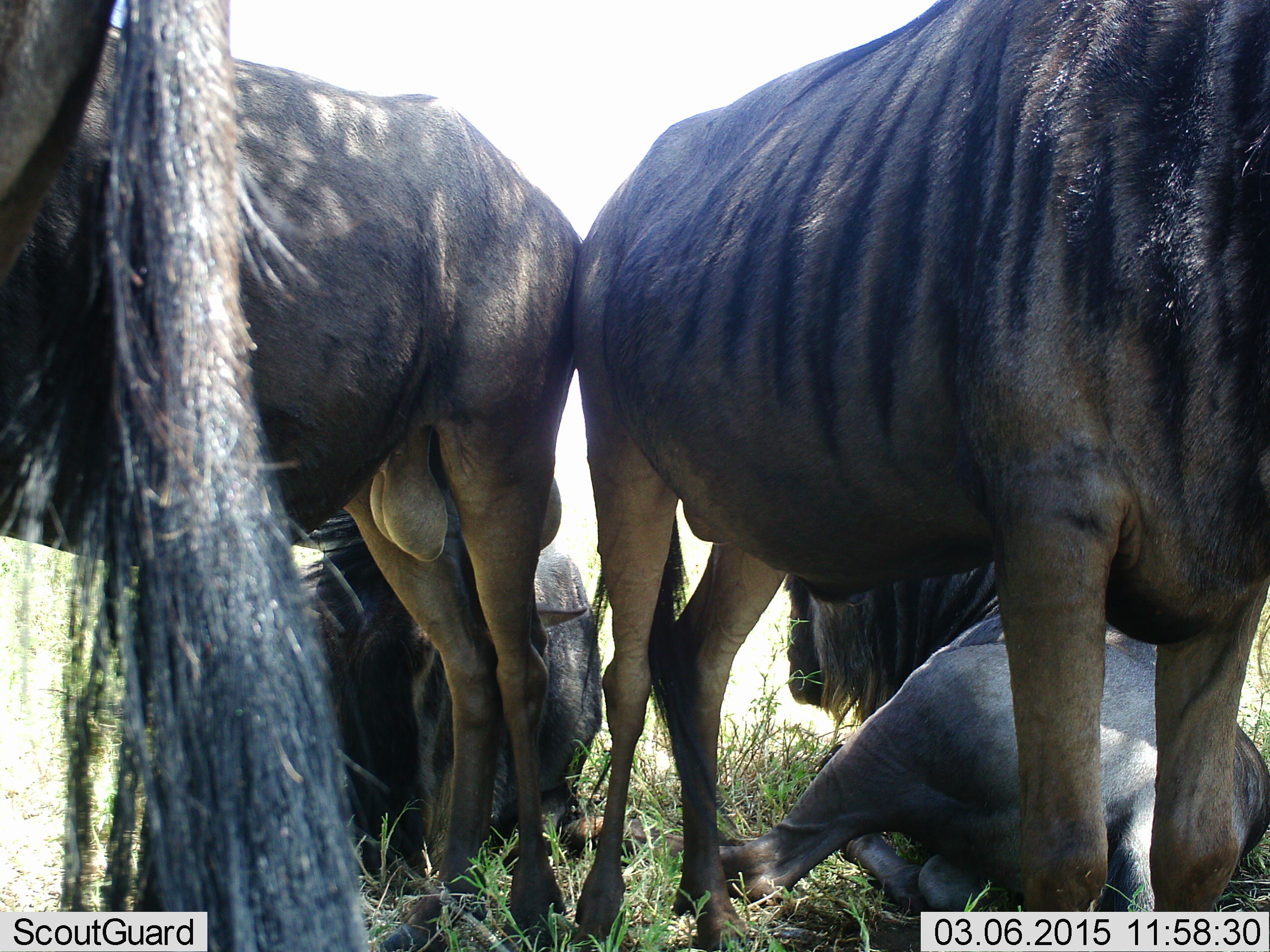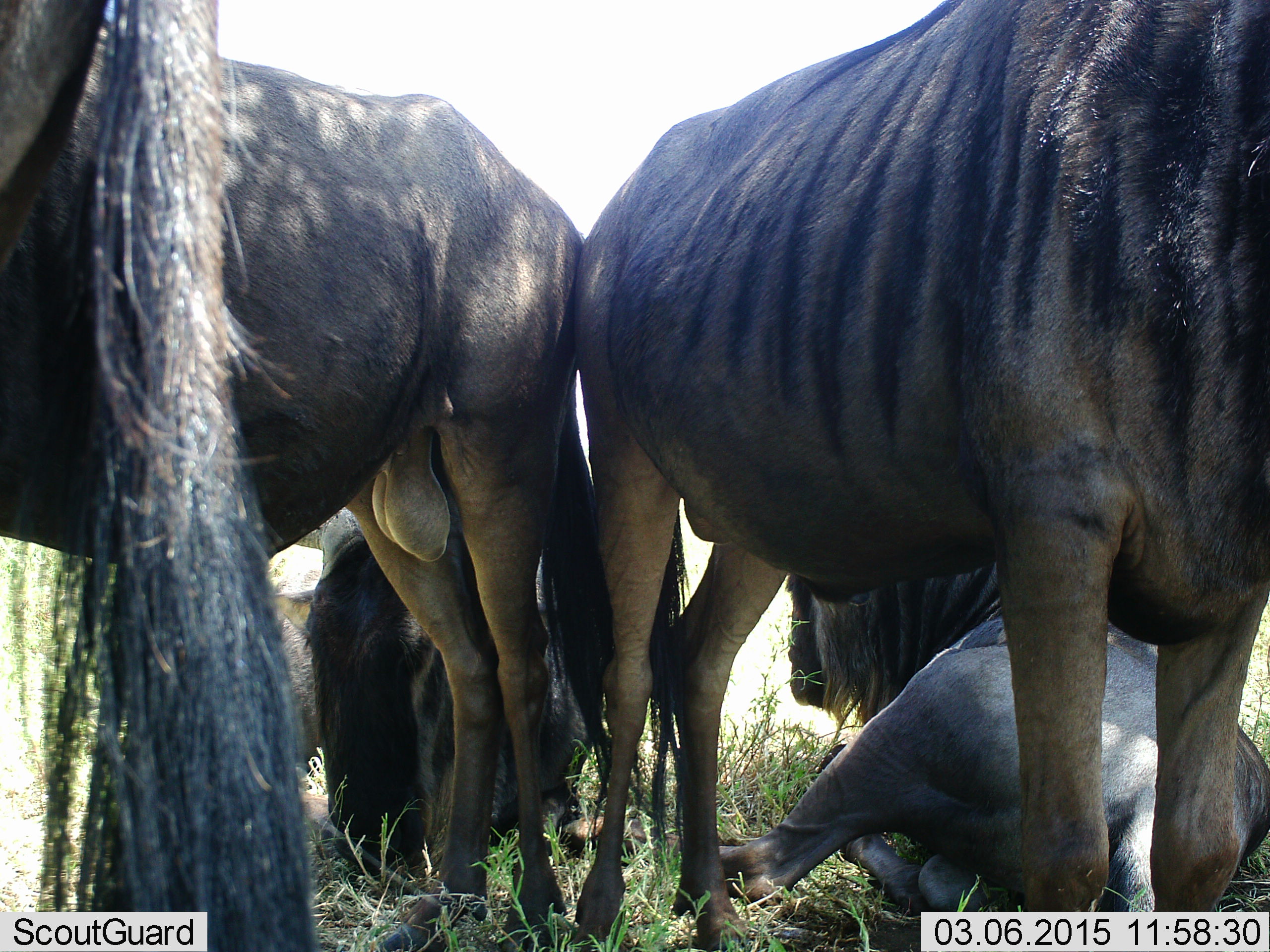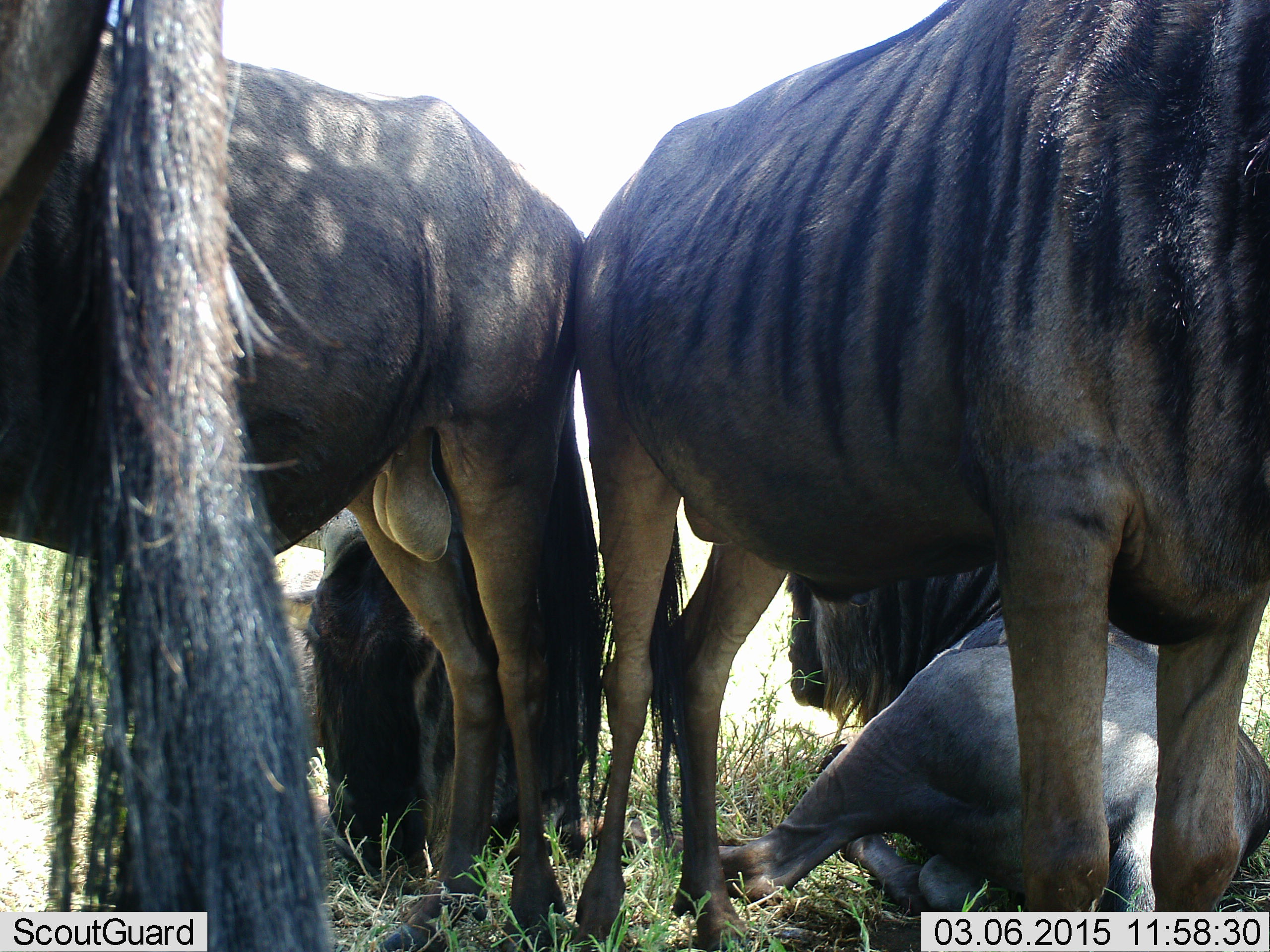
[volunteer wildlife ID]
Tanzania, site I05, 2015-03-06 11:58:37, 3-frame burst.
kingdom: Animalia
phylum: Chordata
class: Mammalia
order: Artiodactyla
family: Bovidae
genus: Connochaetes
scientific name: Connochaetes taurinus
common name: blue wildebeest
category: wildebeest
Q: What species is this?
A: Wildebeest (blue wildebeest) (Connochaetes taurinus).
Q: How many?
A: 5.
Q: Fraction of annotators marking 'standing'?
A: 90%.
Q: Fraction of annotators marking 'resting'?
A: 100%.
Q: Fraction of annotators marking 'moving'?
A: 10%.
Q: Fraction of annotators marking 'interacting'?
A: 0%.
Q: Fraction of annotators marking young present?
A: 0%.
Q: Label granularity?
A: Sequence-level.